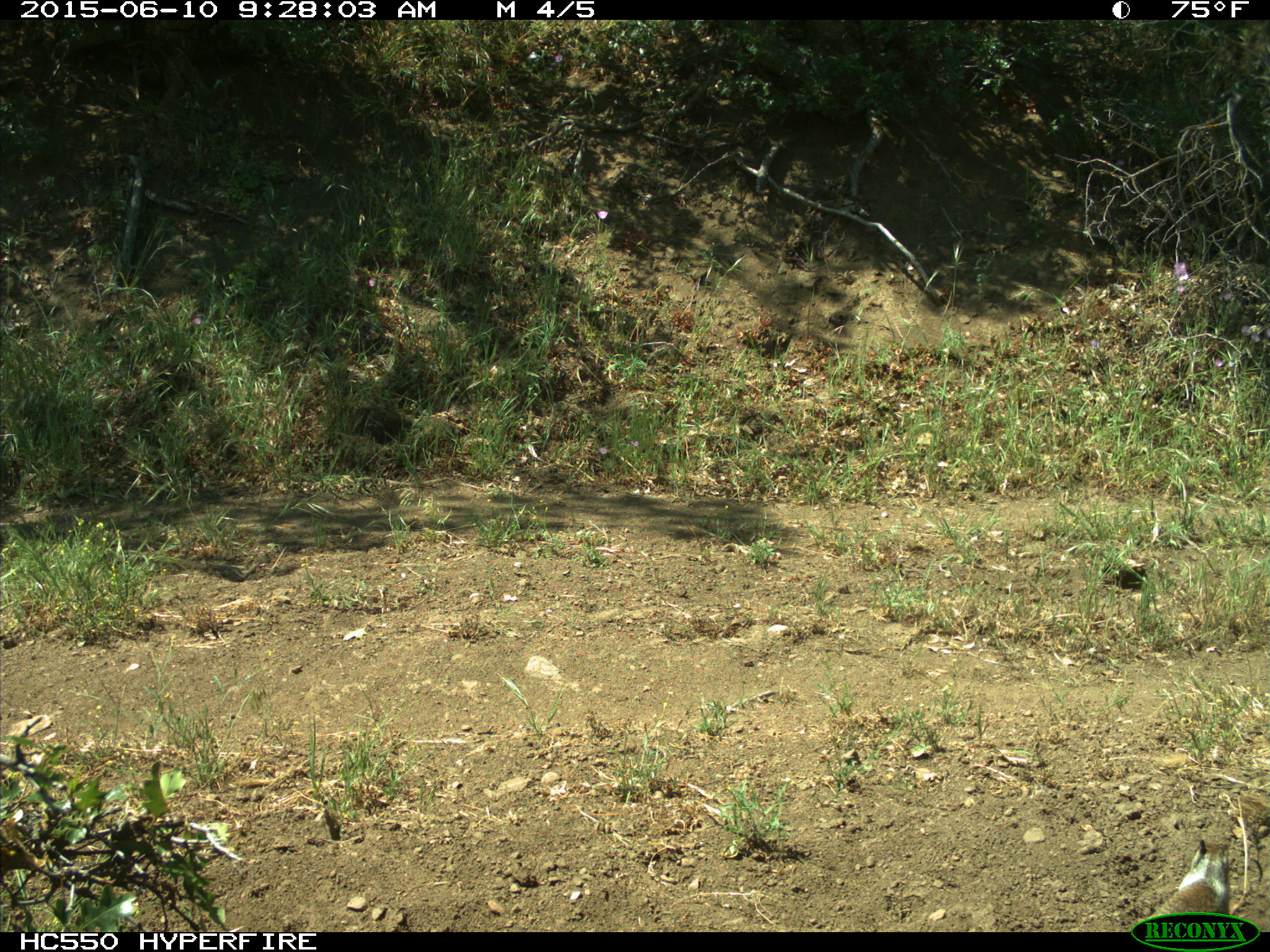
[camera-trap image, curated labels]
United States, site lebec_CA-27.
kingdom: Animalia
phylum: Chordata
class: Mammalia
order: Rodentia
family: Sciuridae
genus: Otospermophilus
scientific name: Otospermophilus beecheyi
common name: california ground squirrel